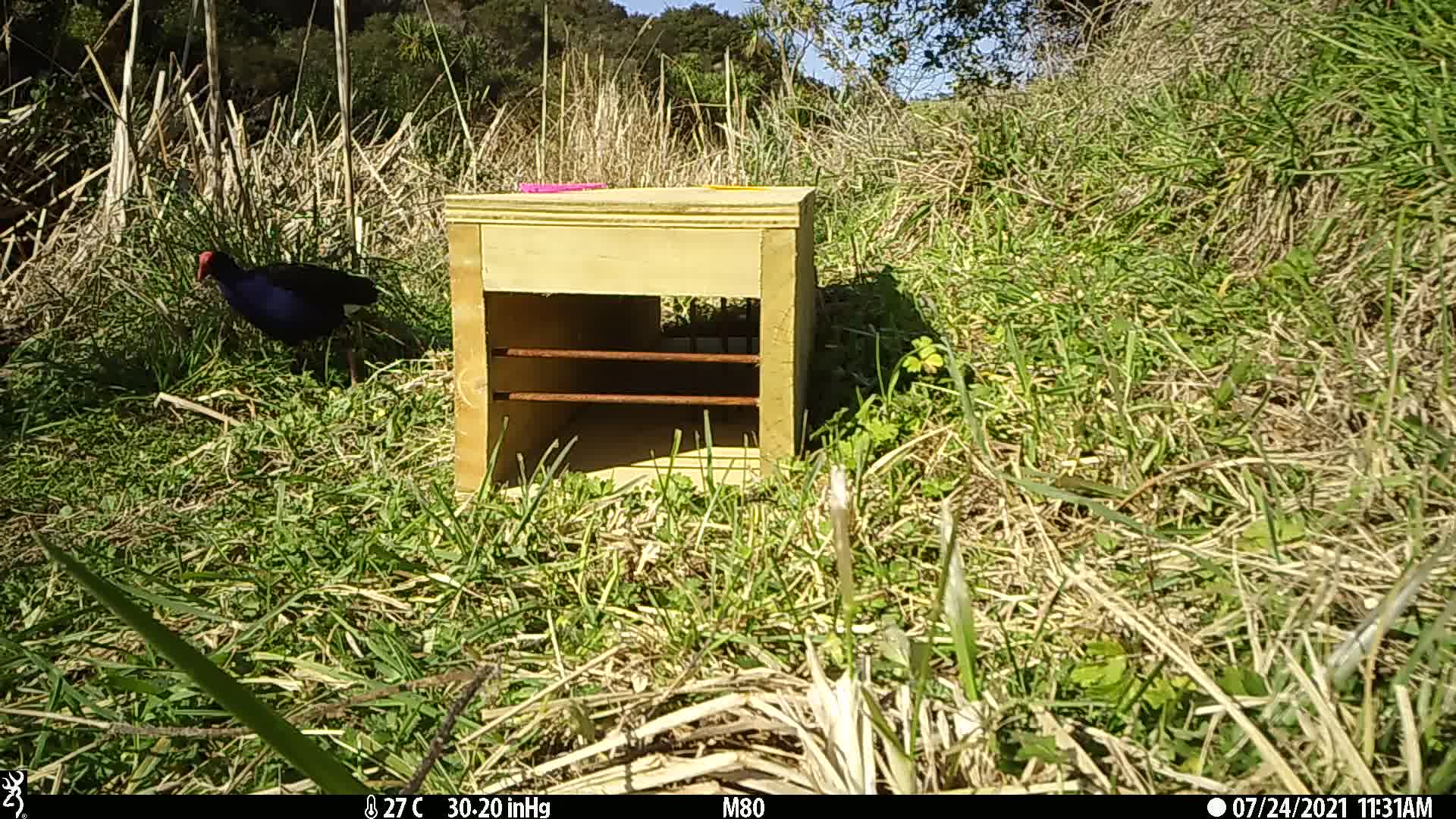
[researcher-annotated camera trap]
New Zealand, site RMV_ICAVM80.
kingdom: Animalia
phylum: Chordata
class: Aves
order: Gruiformes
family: Rallidae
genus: Porphyrio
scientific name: Porphyrio melanotus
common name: australasian swamphen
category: pukeko